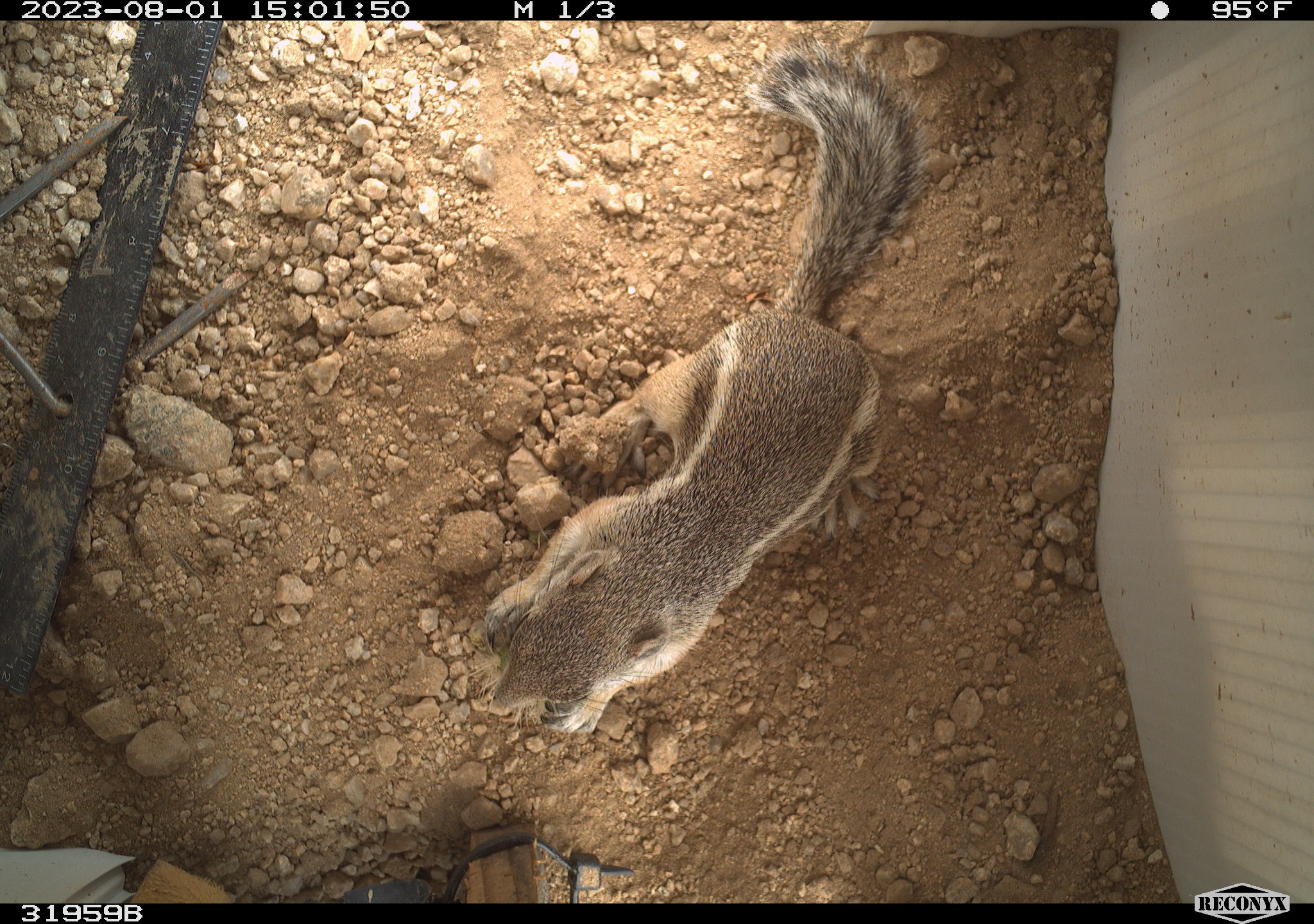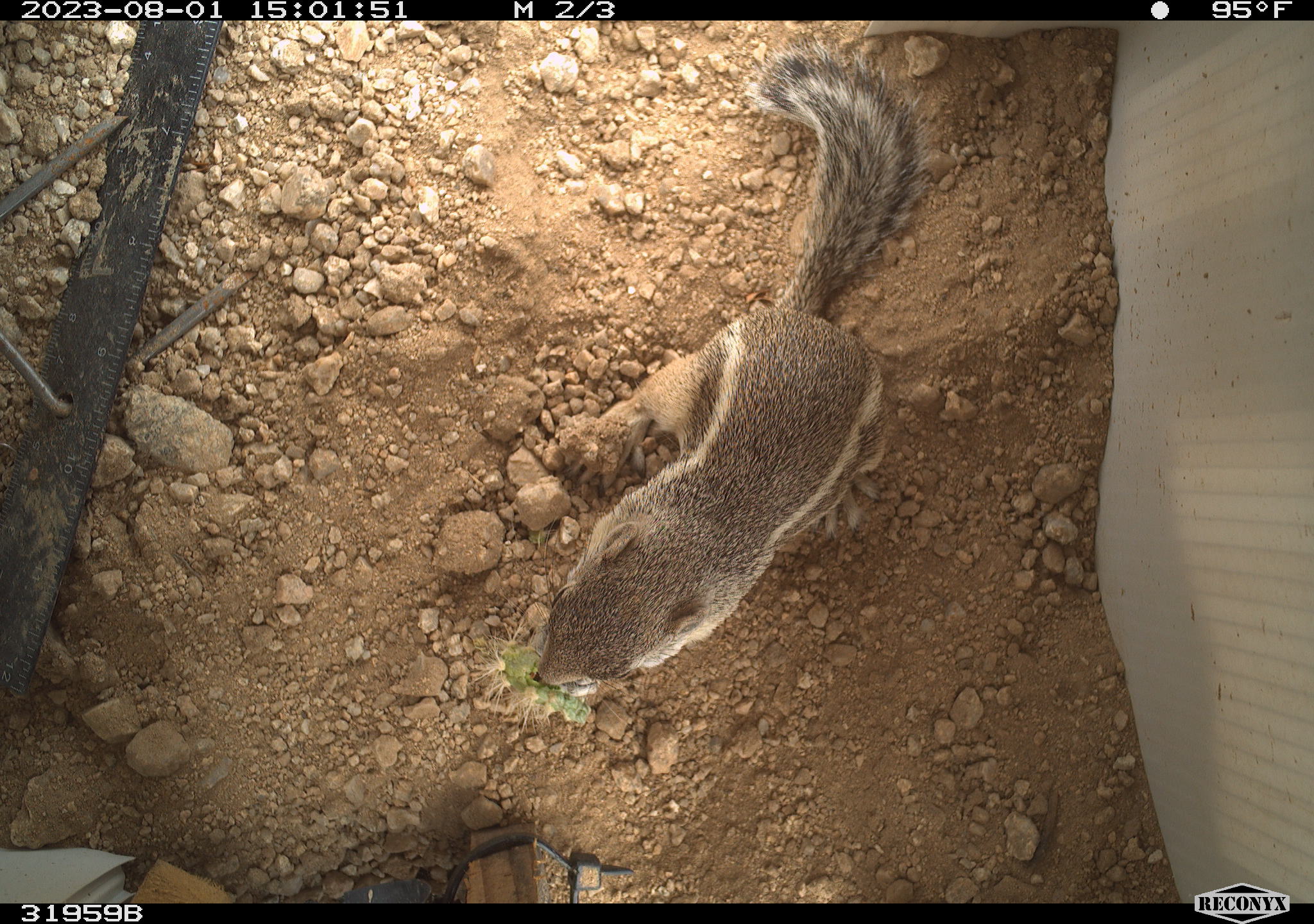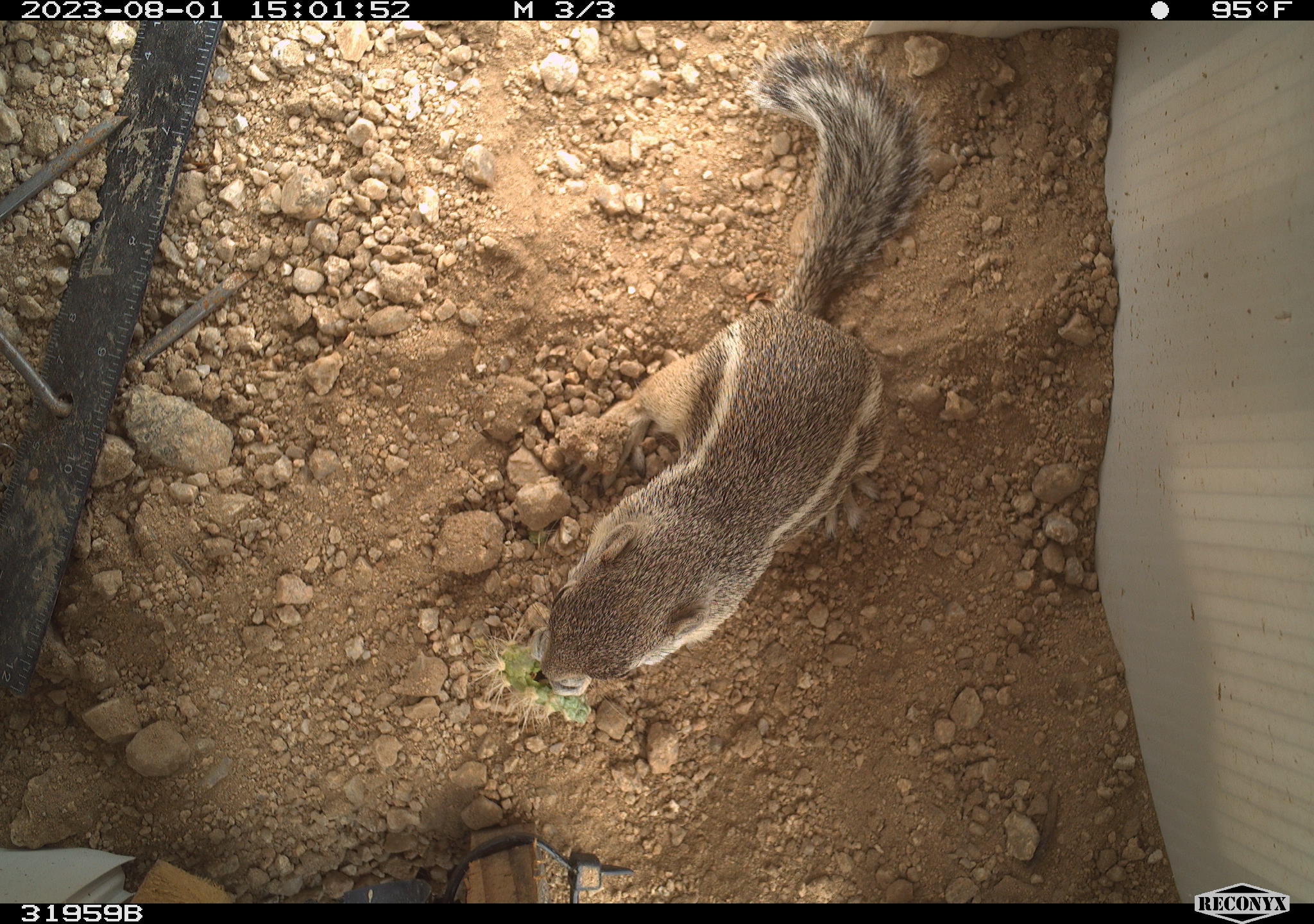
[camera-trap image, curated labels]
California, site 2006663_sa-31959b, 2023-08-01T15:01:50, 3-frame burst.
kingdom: Animalia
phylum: Chordata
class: Mammalia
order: Rodentia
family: Sciuridae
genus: Ammospermophilus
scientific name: Ammospermophilus leucurus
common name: white-tailed antelope squirrel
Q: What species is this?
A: White-tailed antelope squirrel (Ammospermophilus leucurus).